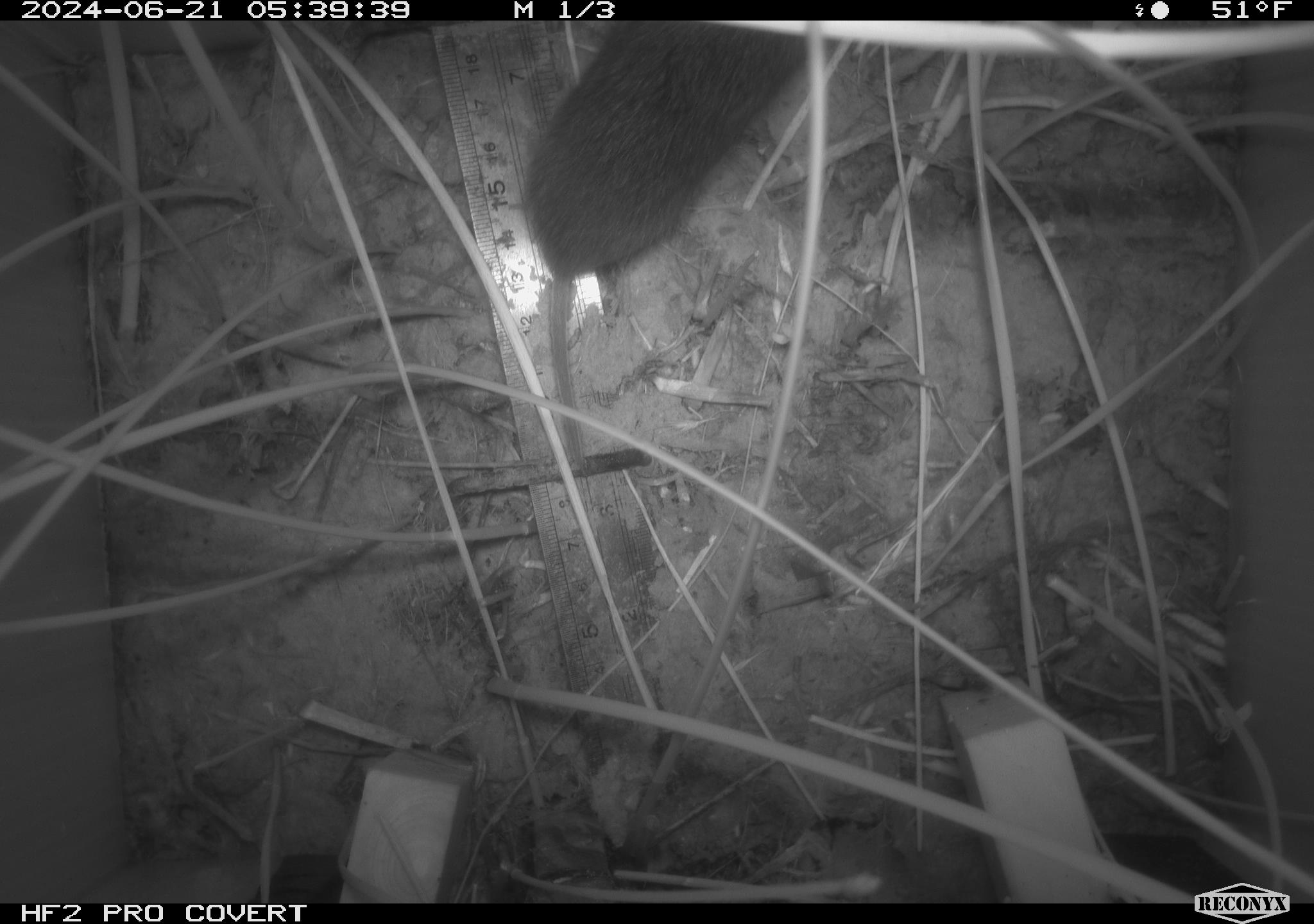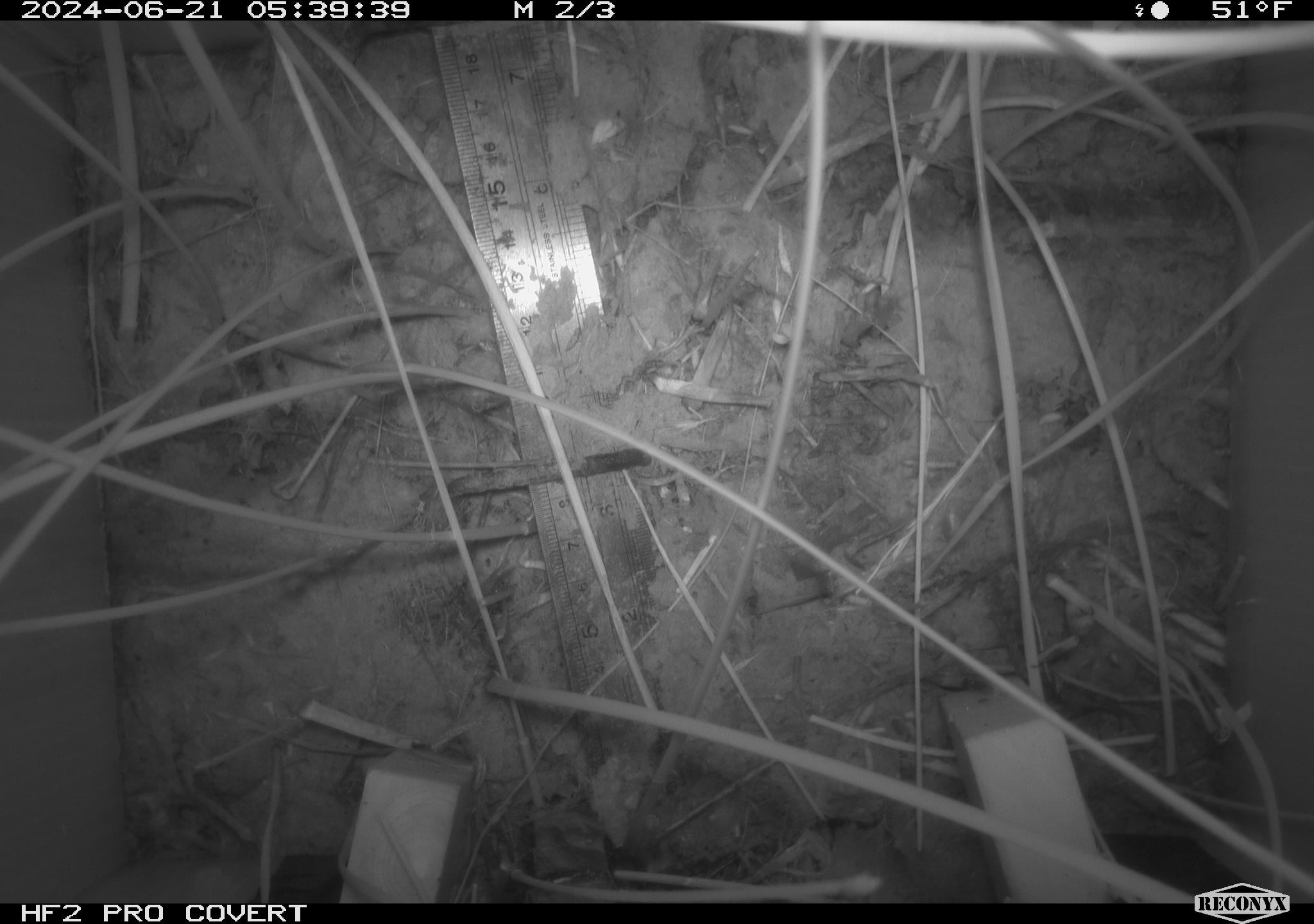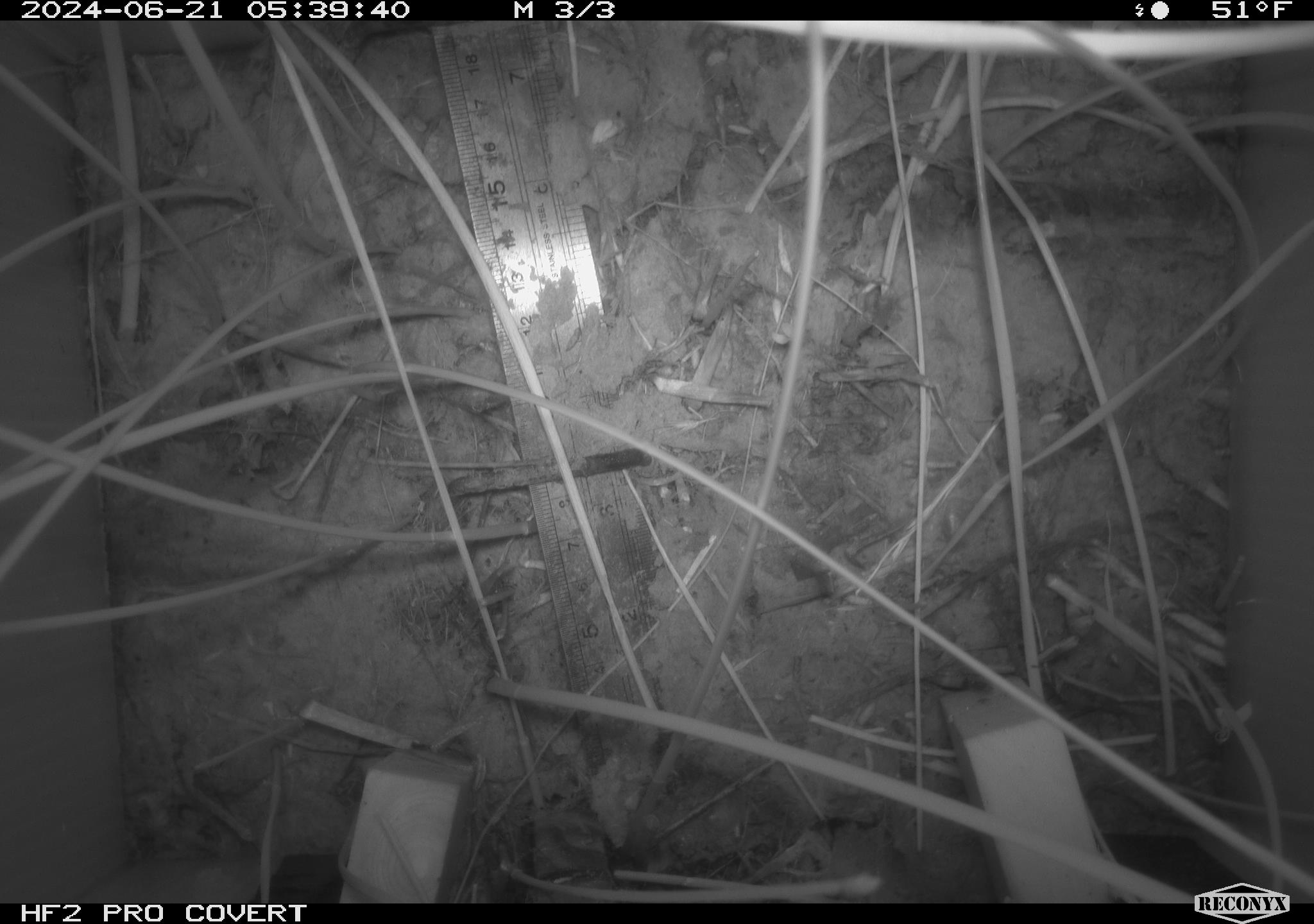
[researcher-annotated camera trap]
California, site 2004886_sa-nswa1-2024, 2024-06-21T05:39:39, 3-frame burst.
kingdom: Animalia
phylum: Chordata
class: Mammalia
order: Rodentia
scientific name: Rodentia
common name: rodent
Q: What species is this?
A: Rodent (Rodentia).